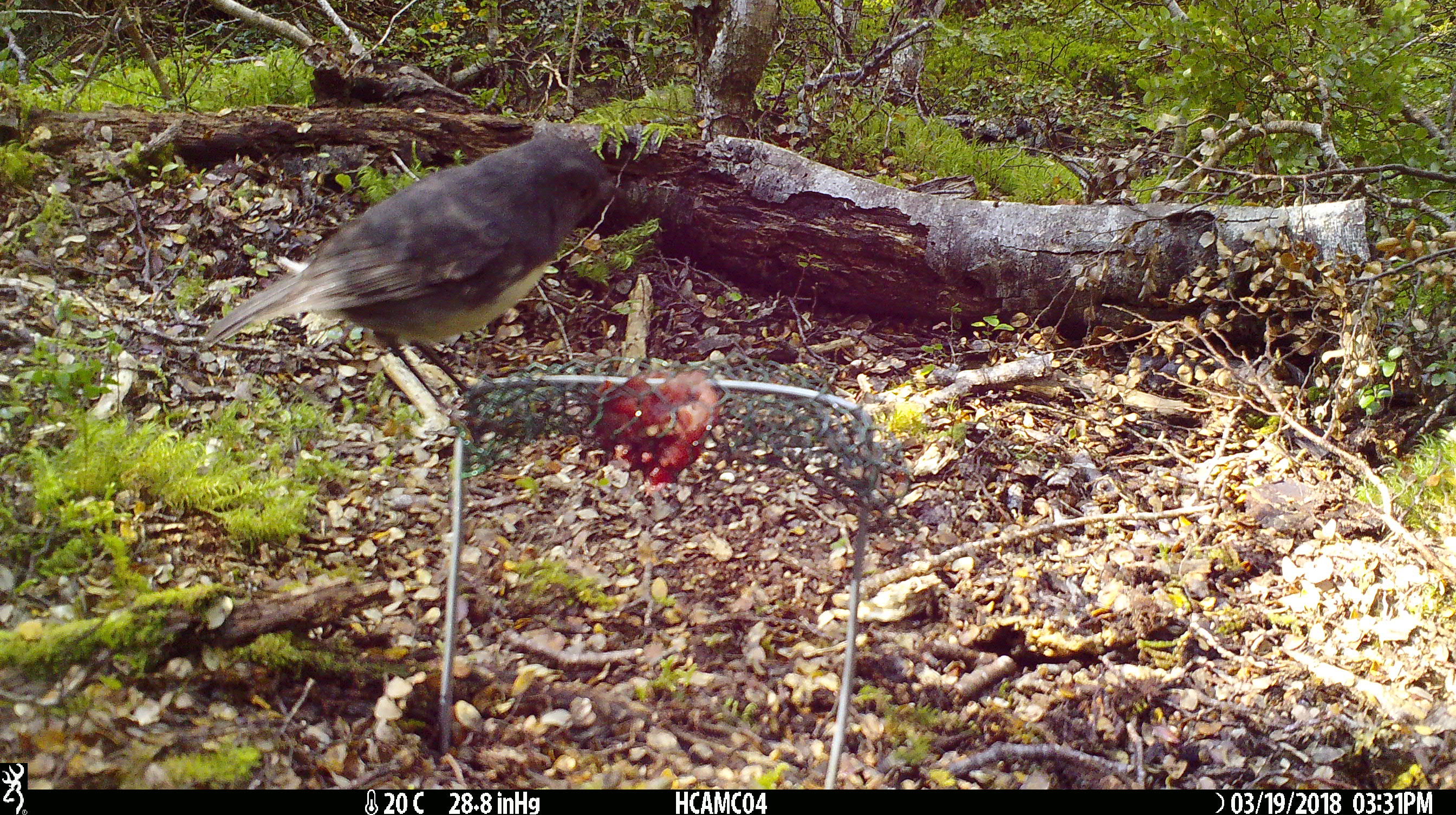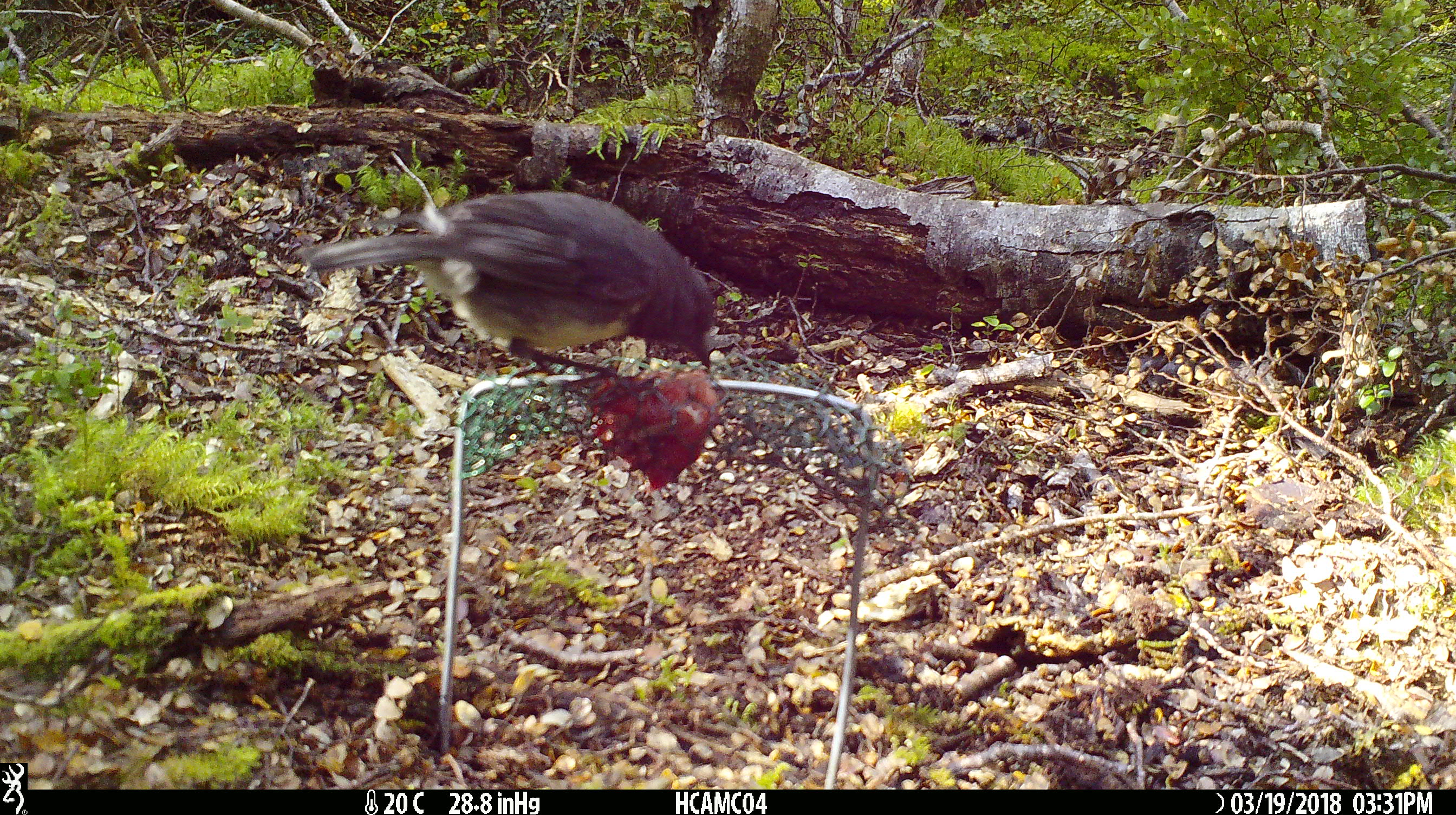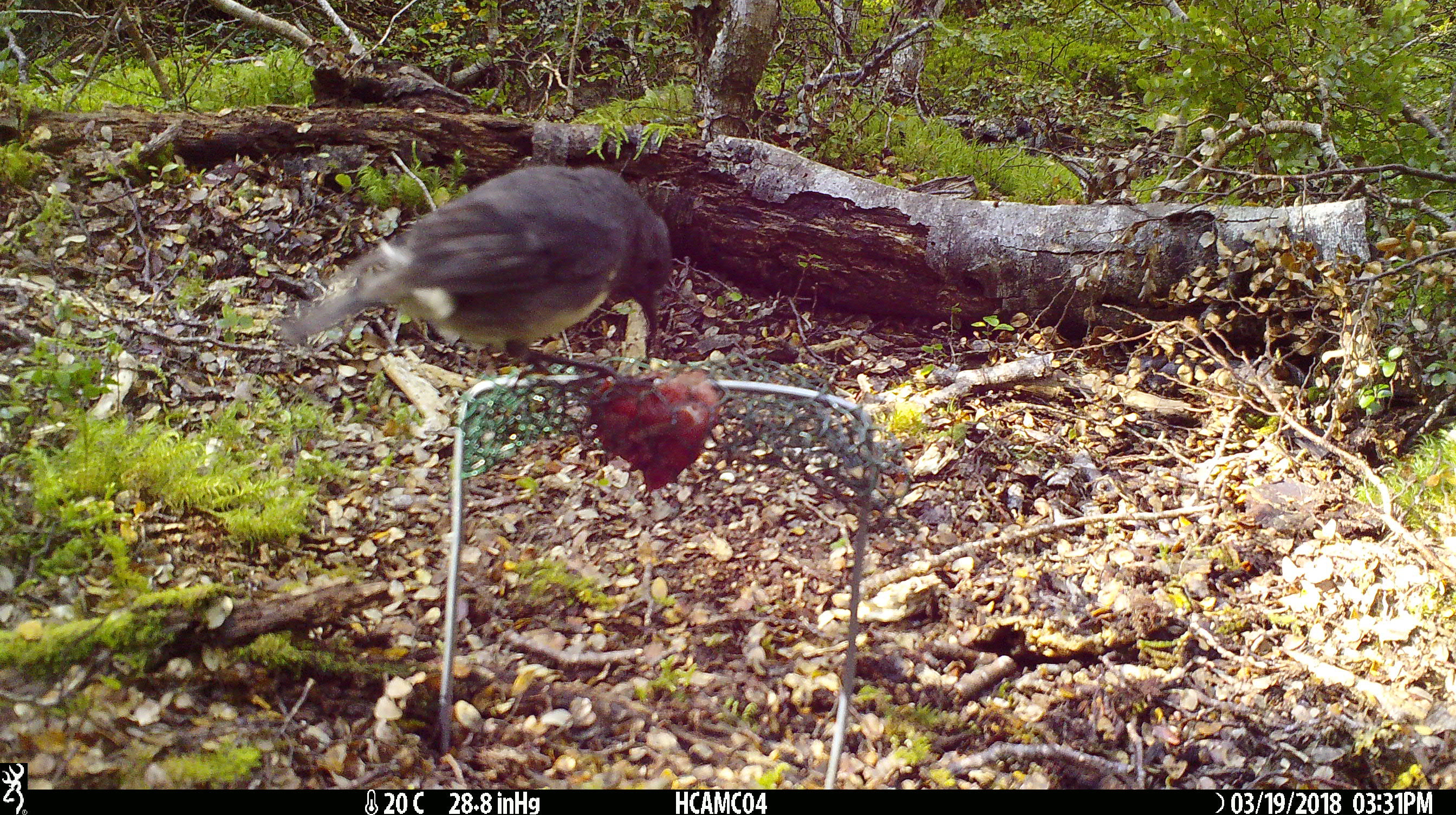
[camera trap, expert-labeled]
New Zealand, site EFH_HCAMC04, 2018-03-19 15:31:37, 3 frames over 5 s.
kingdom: Animalia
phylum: Chordata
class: Aves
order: Passeriformes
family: Petroicidae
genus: Petroica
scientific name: Petroica australis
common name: new zealand robin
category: robin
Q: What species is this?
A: Robin (new zealand robin) (Petroica australis).